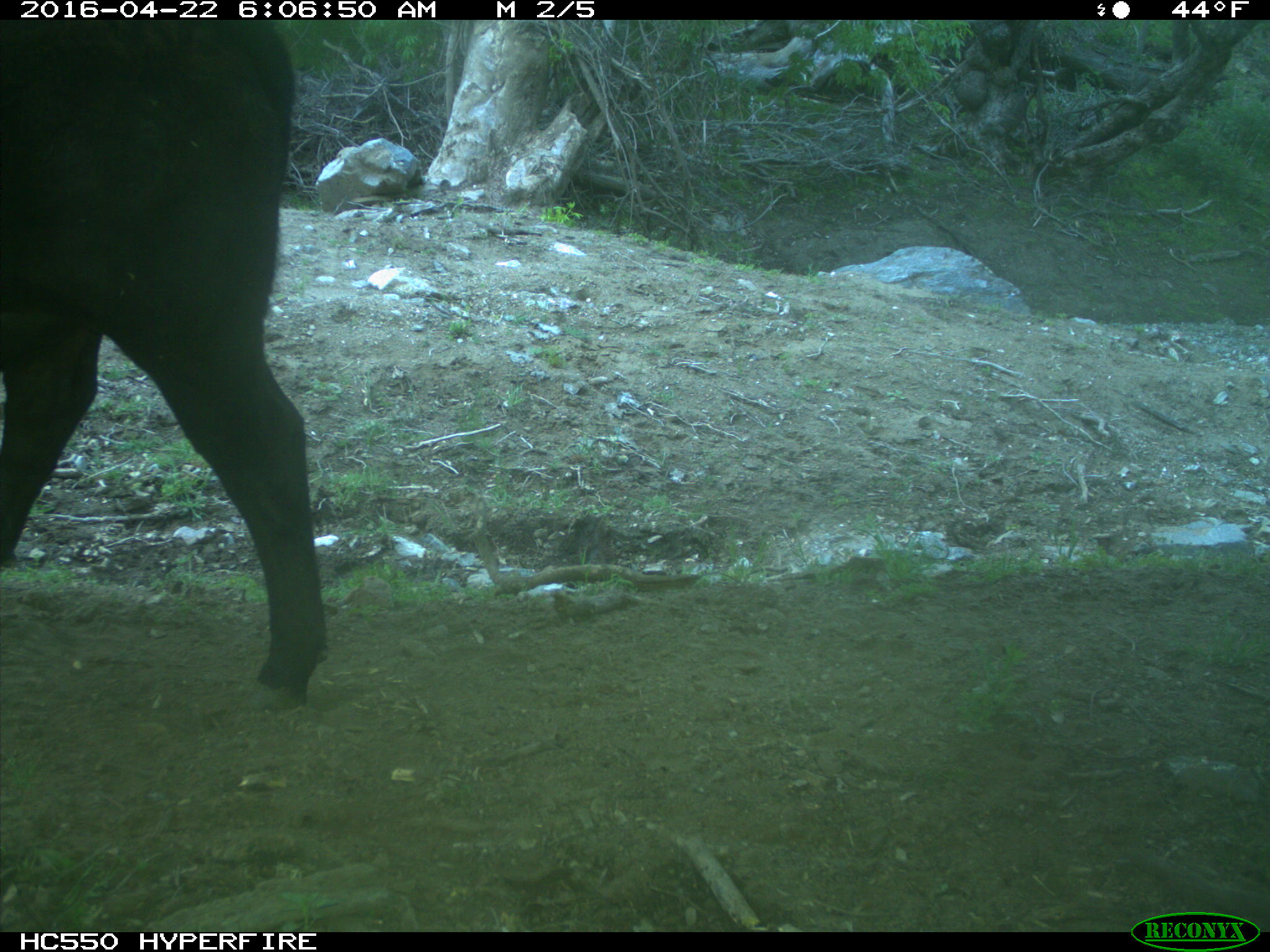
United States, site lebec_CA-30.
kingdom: Animalia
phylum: Chordata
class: Mammalia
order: Artiodactyla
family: Bovidae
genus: Bos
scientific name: Bos taurus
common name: domestic cow